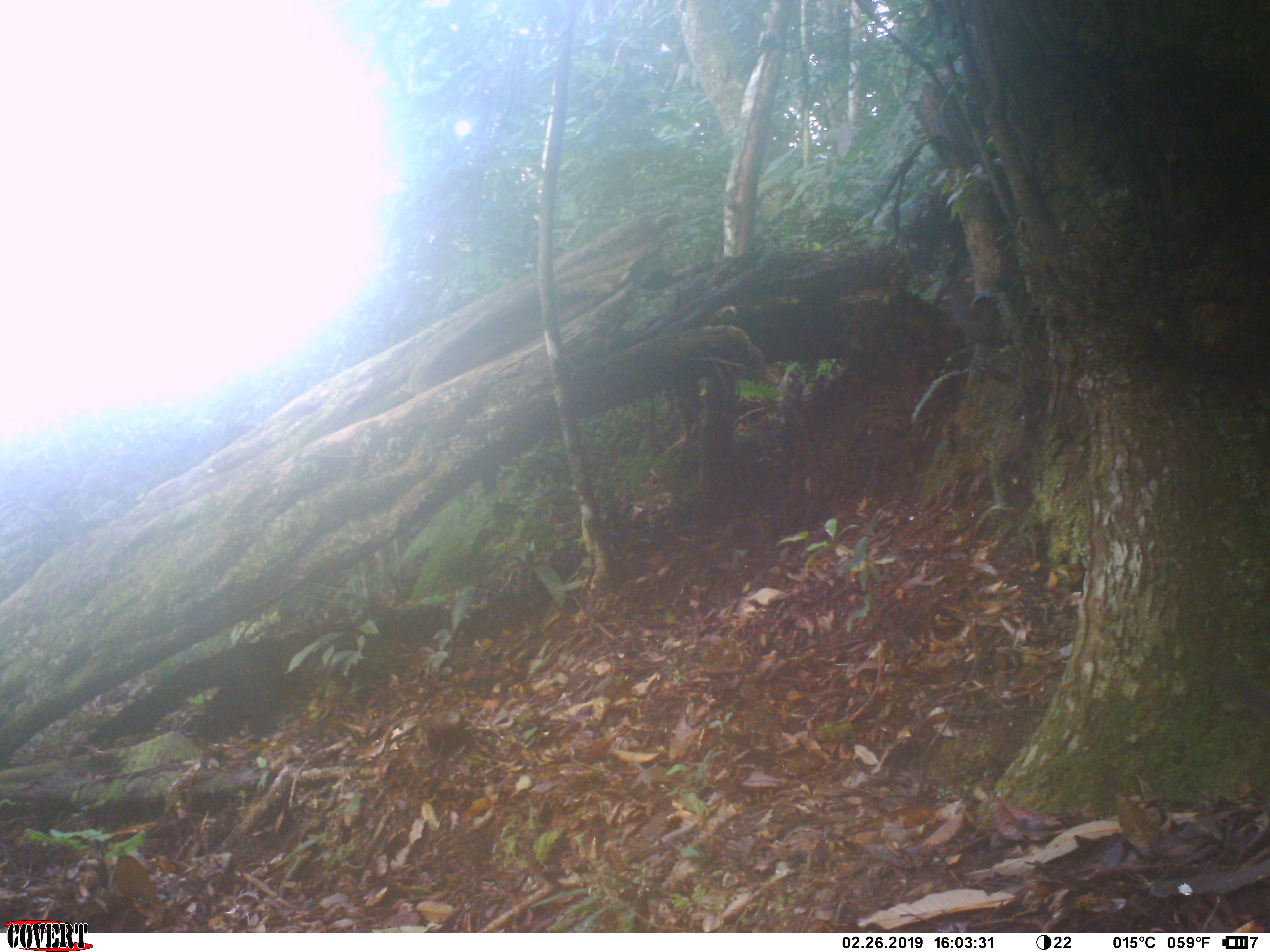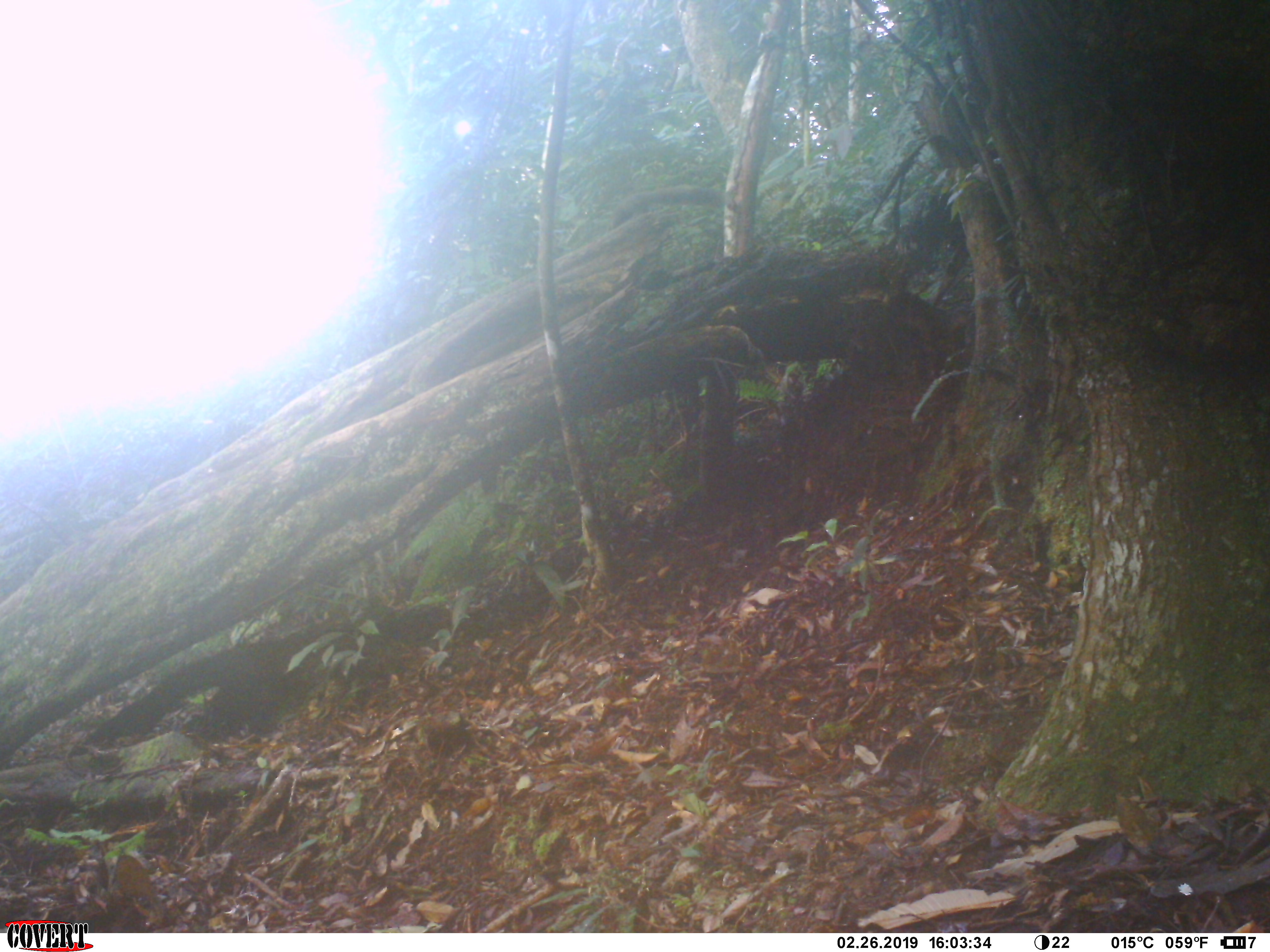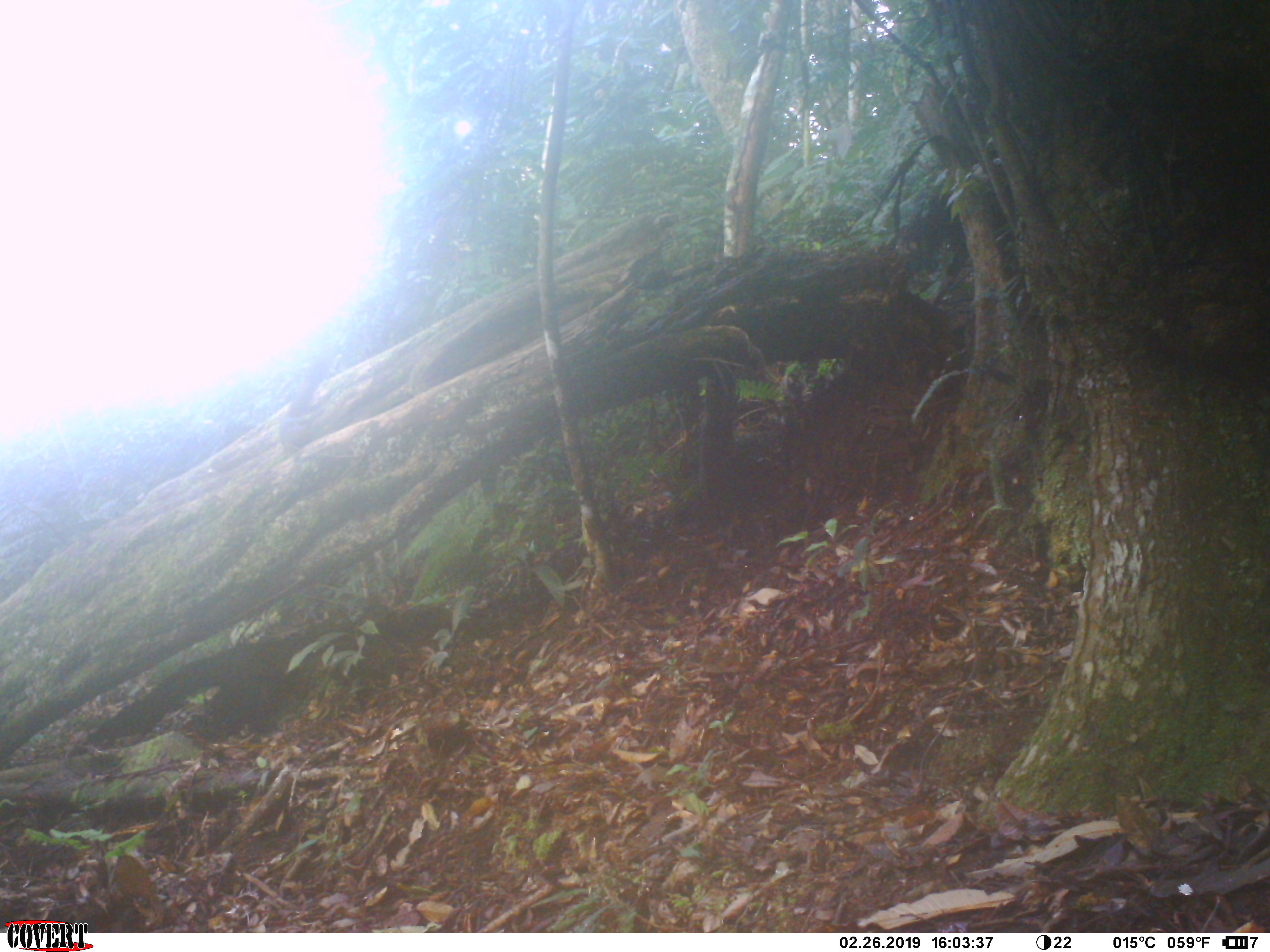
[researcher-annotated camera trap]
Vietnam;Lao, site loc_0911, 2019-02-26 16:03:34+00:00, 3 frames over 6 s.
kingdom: Animalia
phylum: Chordata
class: Mammalia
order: Rodentia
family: Sciuridae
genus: Dremomys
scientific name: Dremomys rufigenis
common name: red-cheeked squirrel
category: red cheeked squirrel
Red cheeked squirrel (red-cheeked squirrel) (Dremomys rufigenis). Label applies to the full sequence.